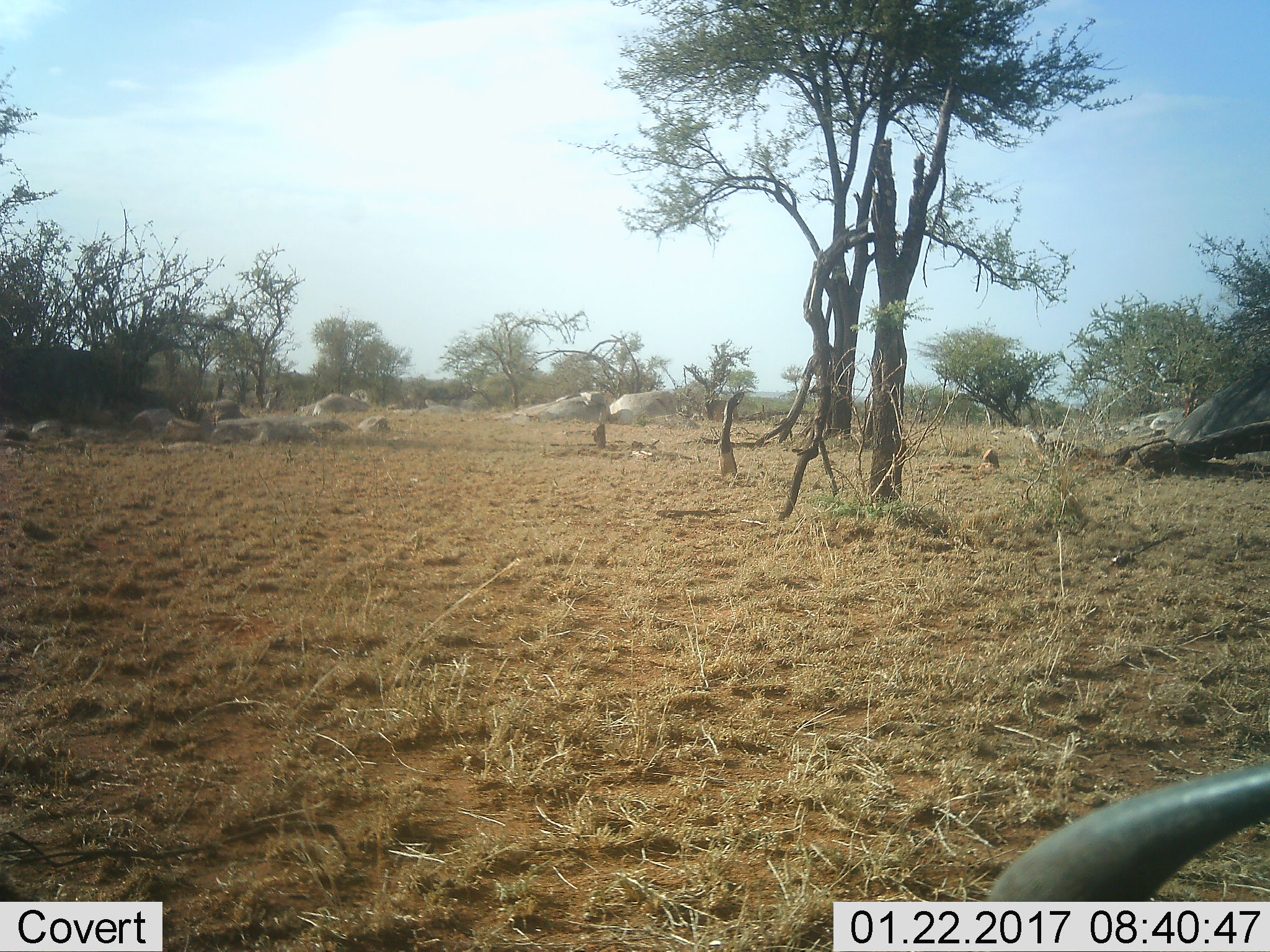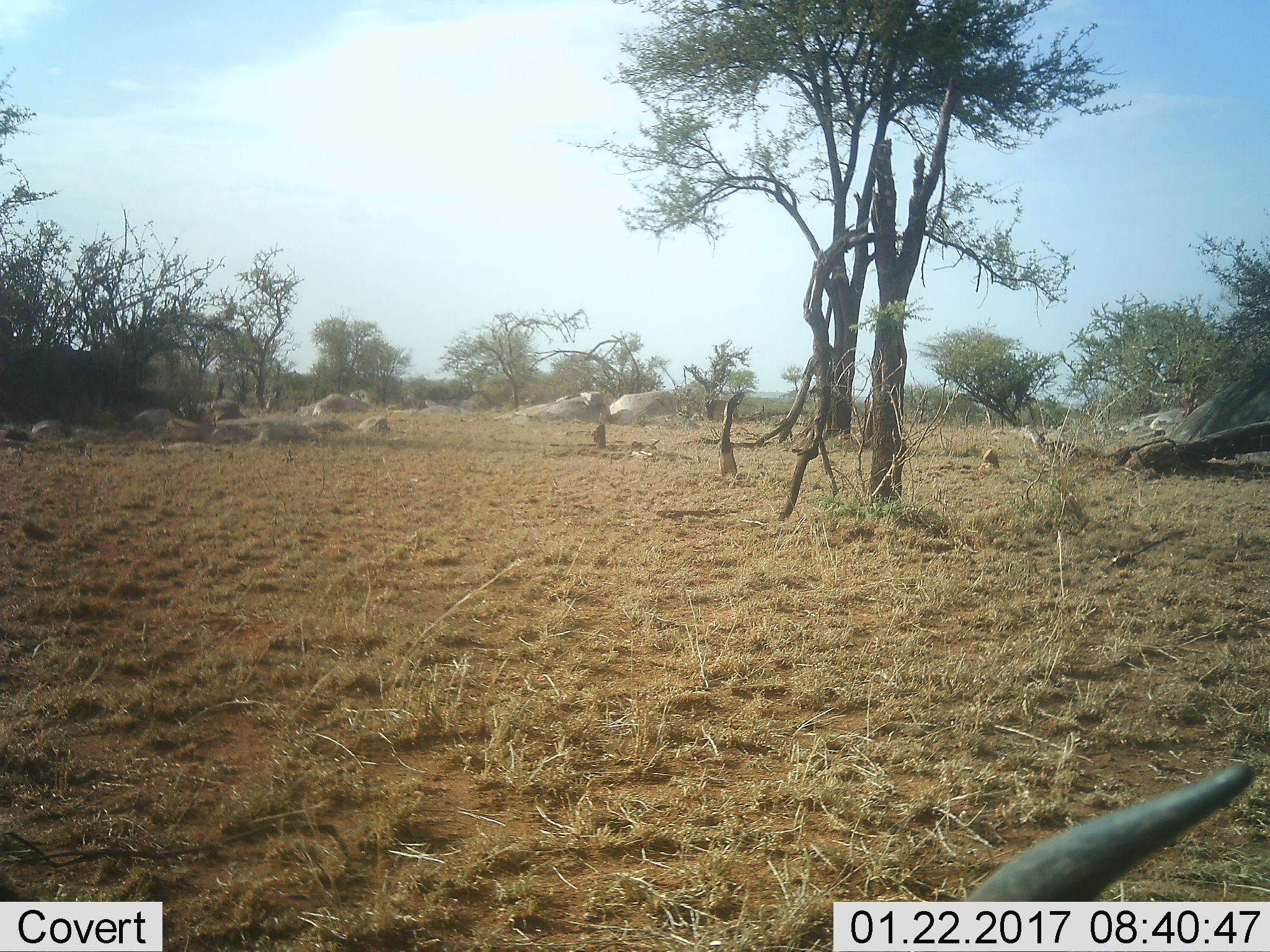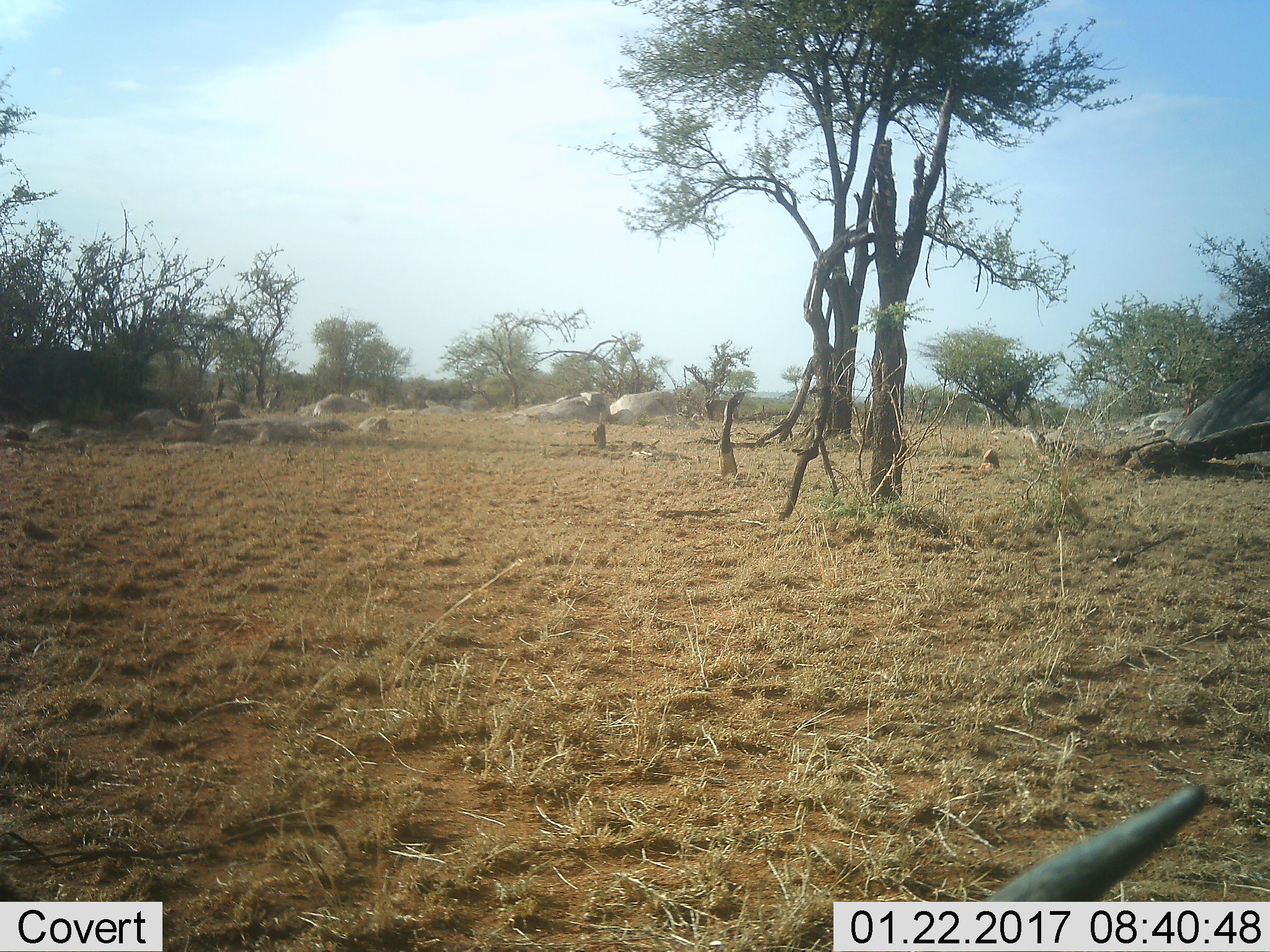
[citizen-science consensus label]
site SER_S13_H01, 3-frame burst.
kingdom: Animalia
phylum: Chordata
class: Mammalia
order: Artiodactyla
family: Bovidae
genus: Connochaetes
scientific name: Connochaetes taurinus taurinus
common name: blue wildebeest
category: wildebeestblue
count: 1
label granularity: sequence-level